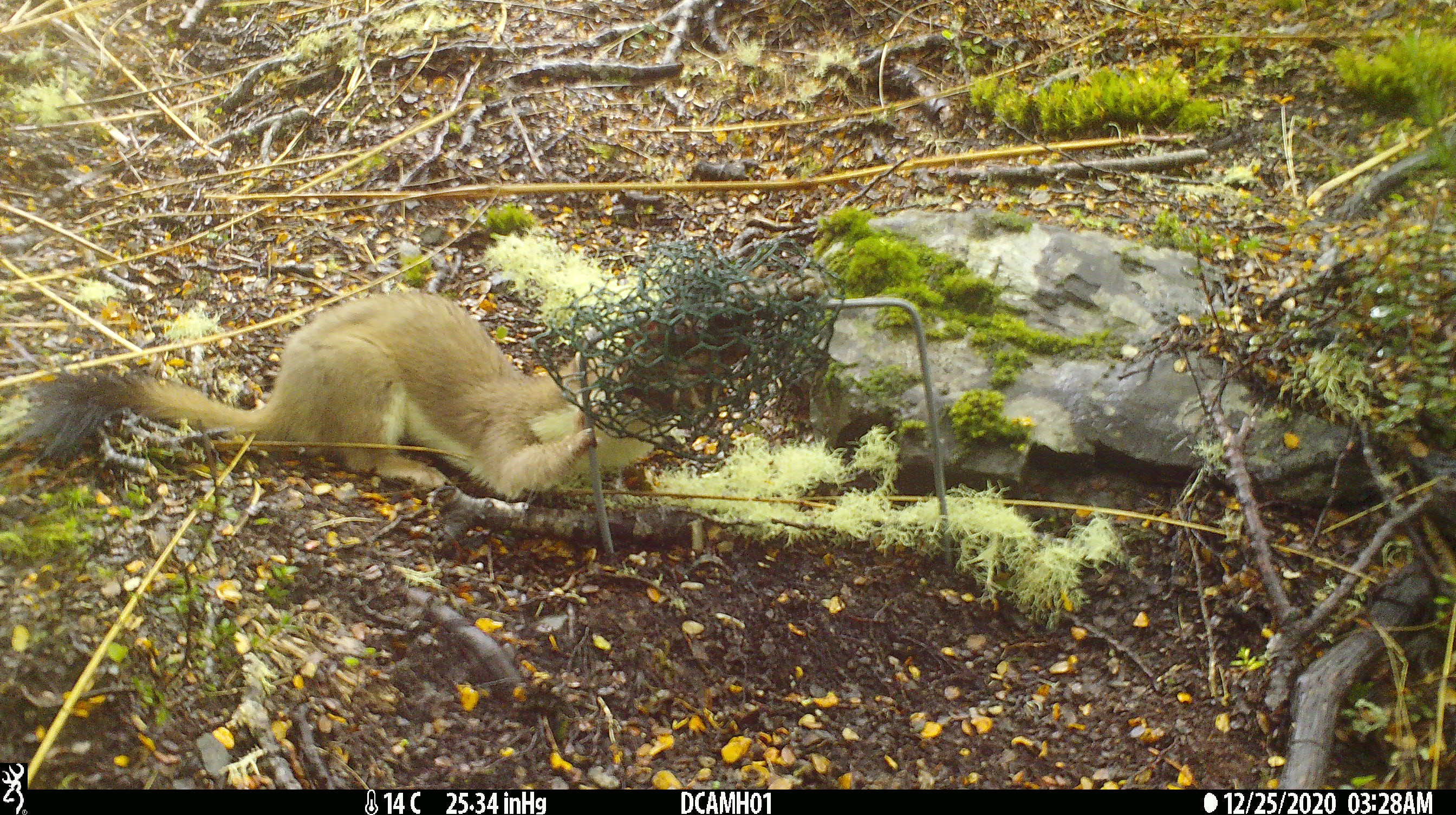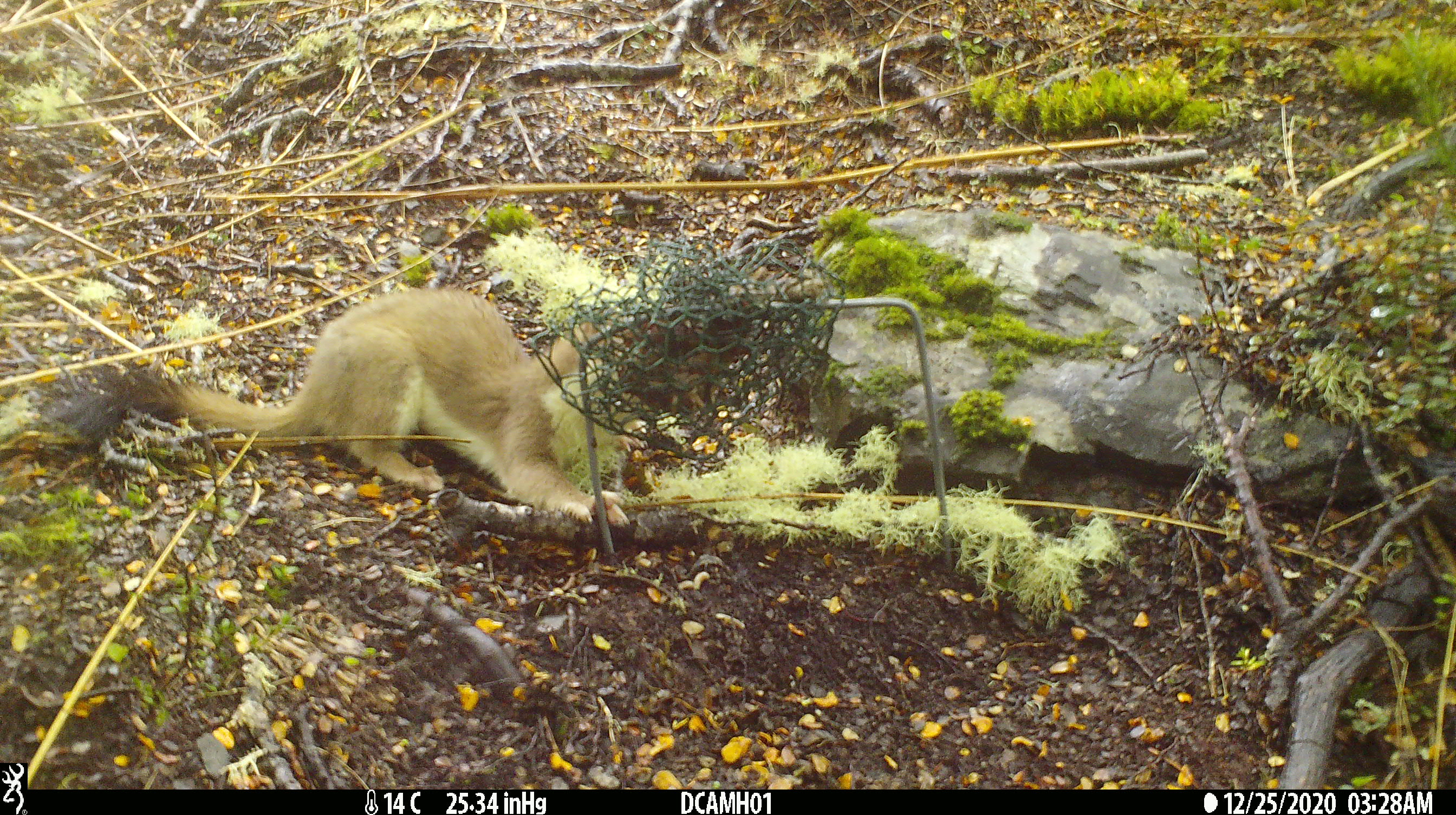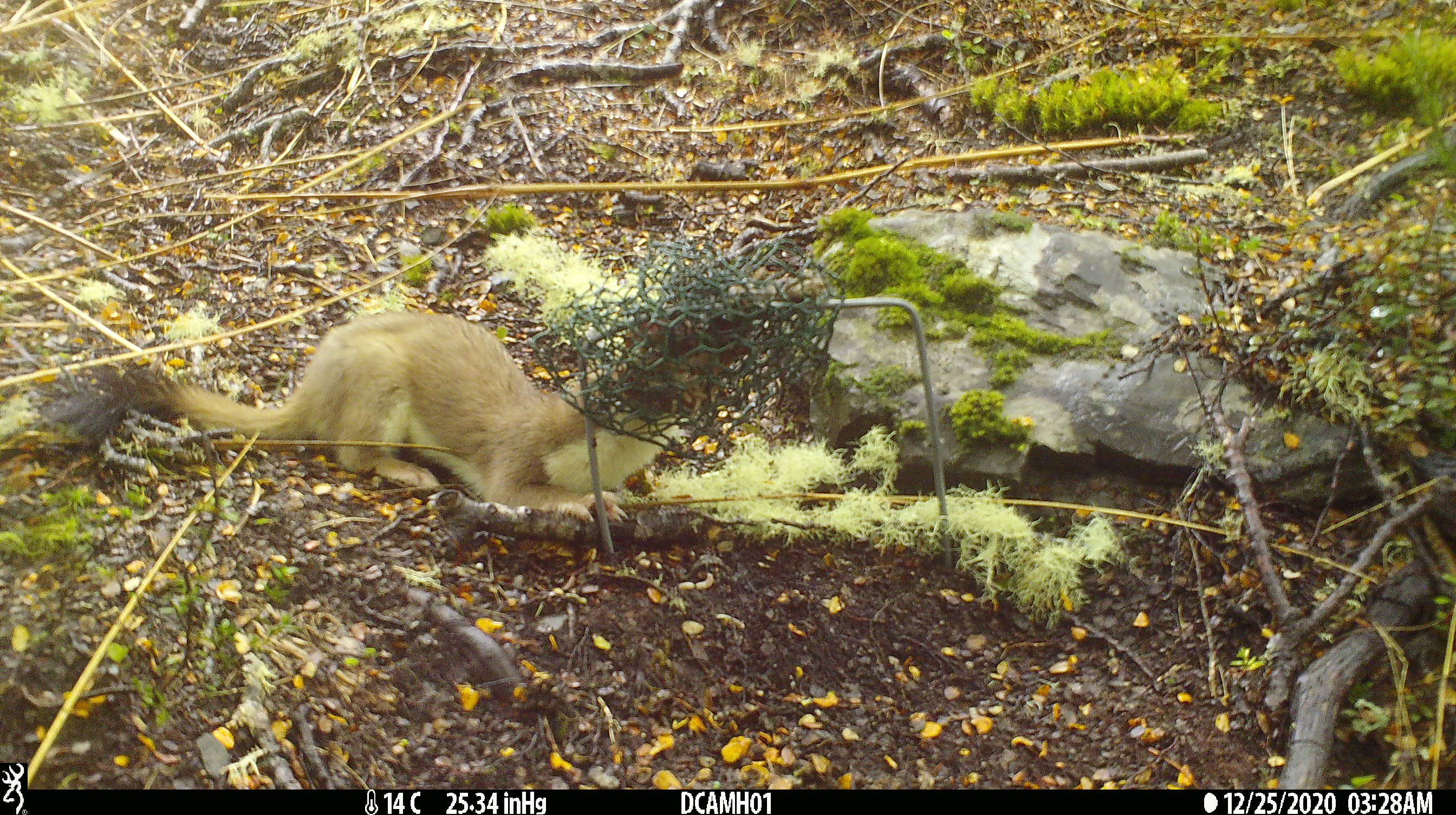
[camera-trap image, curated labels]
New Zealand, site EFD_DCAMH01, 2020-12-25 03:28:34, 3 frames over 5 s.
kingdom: Animalia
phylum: Chordata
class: Mammalia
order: Carnivora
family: Mustelidae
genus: Mustela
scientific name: Mustela erminea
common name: stoat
Stoat (Mustela erminea).